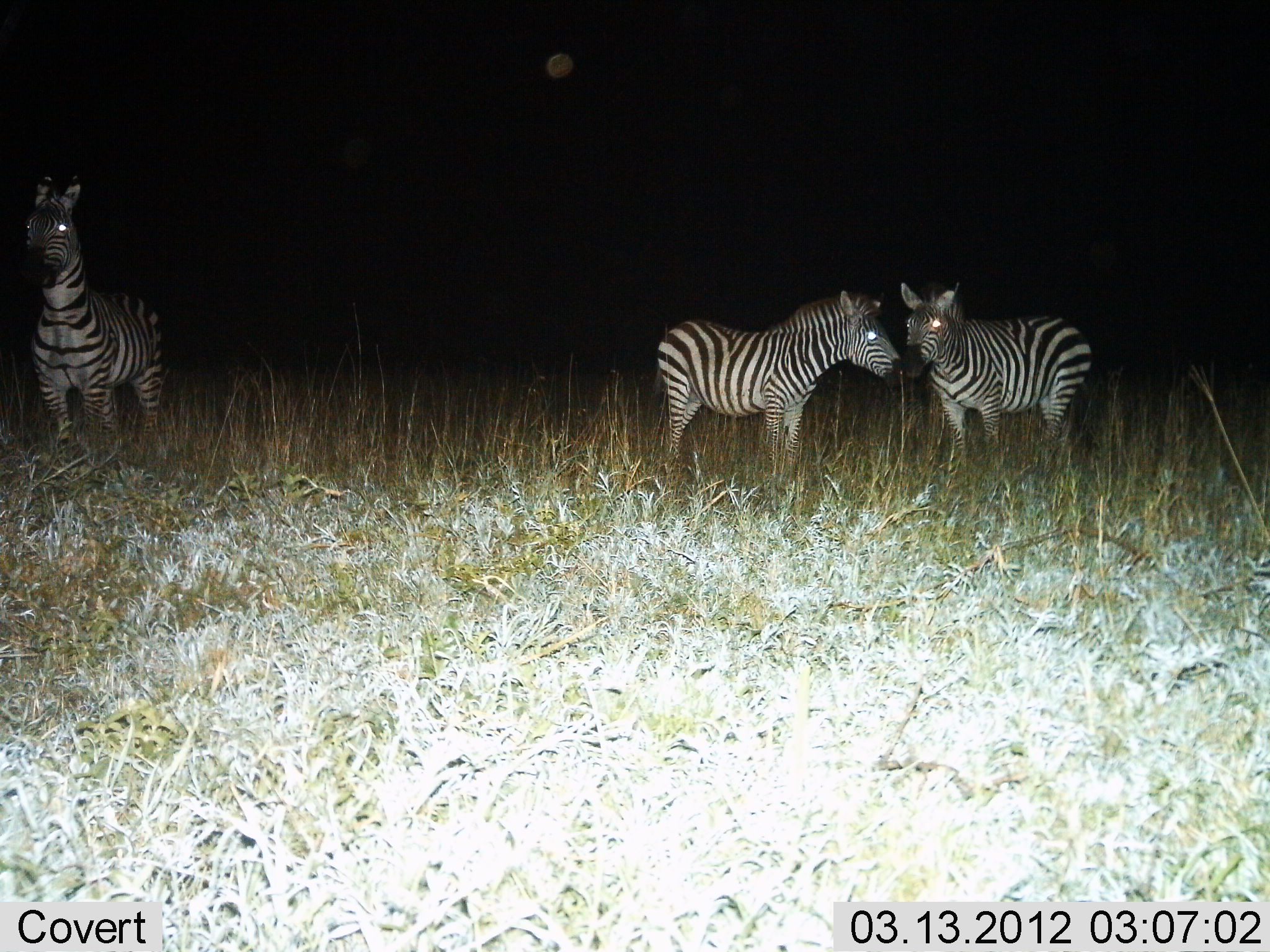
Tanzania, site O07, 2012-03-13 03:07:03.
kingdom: Animalia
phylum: Chordata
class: Mammalia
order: Perissodactyla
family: Equidae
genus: Equus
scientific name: Equus quagga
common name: plains zebra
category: zebra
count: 3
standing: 90%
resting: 0%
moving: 5%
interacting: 35%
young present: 5%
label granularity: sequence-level